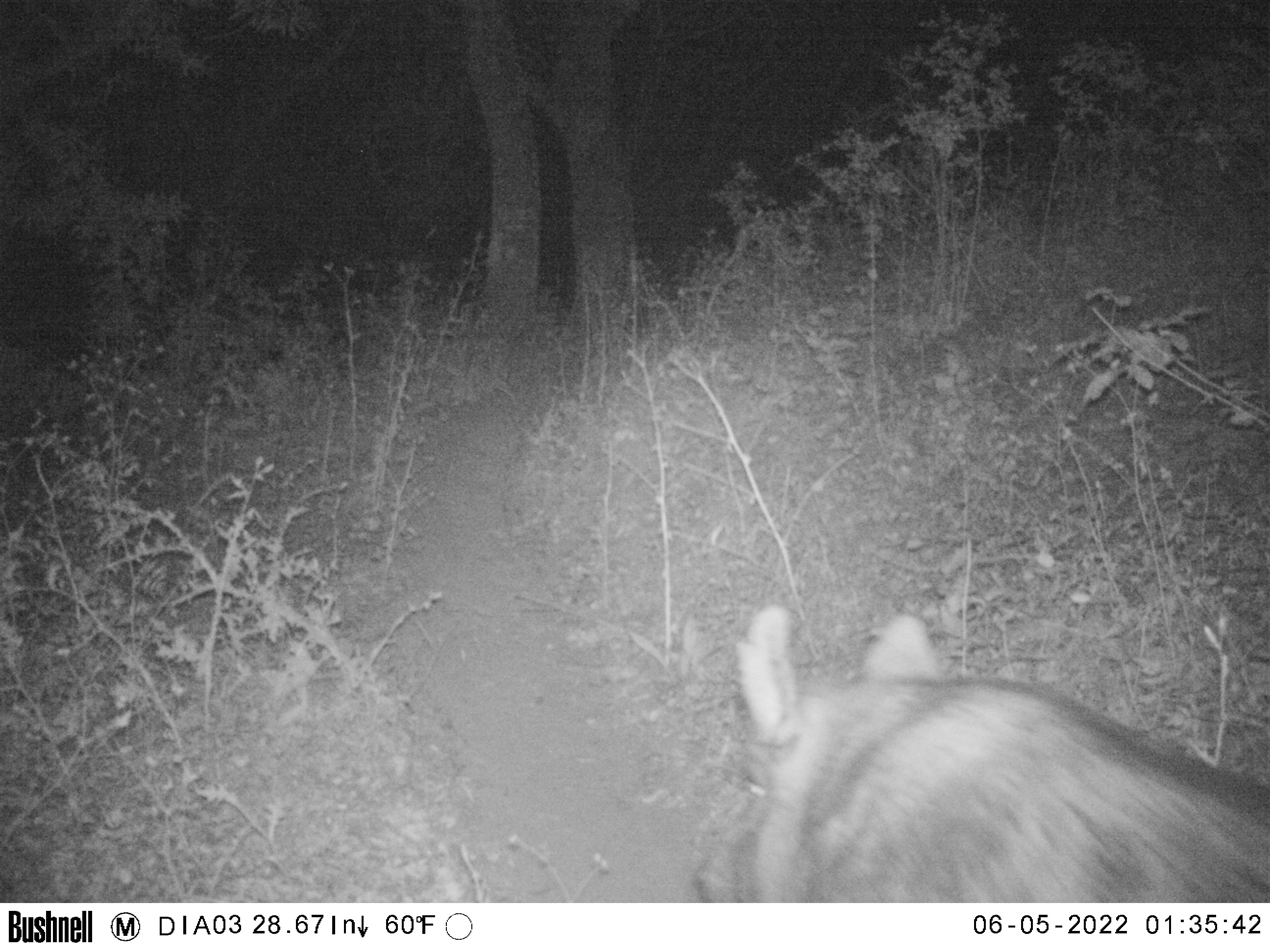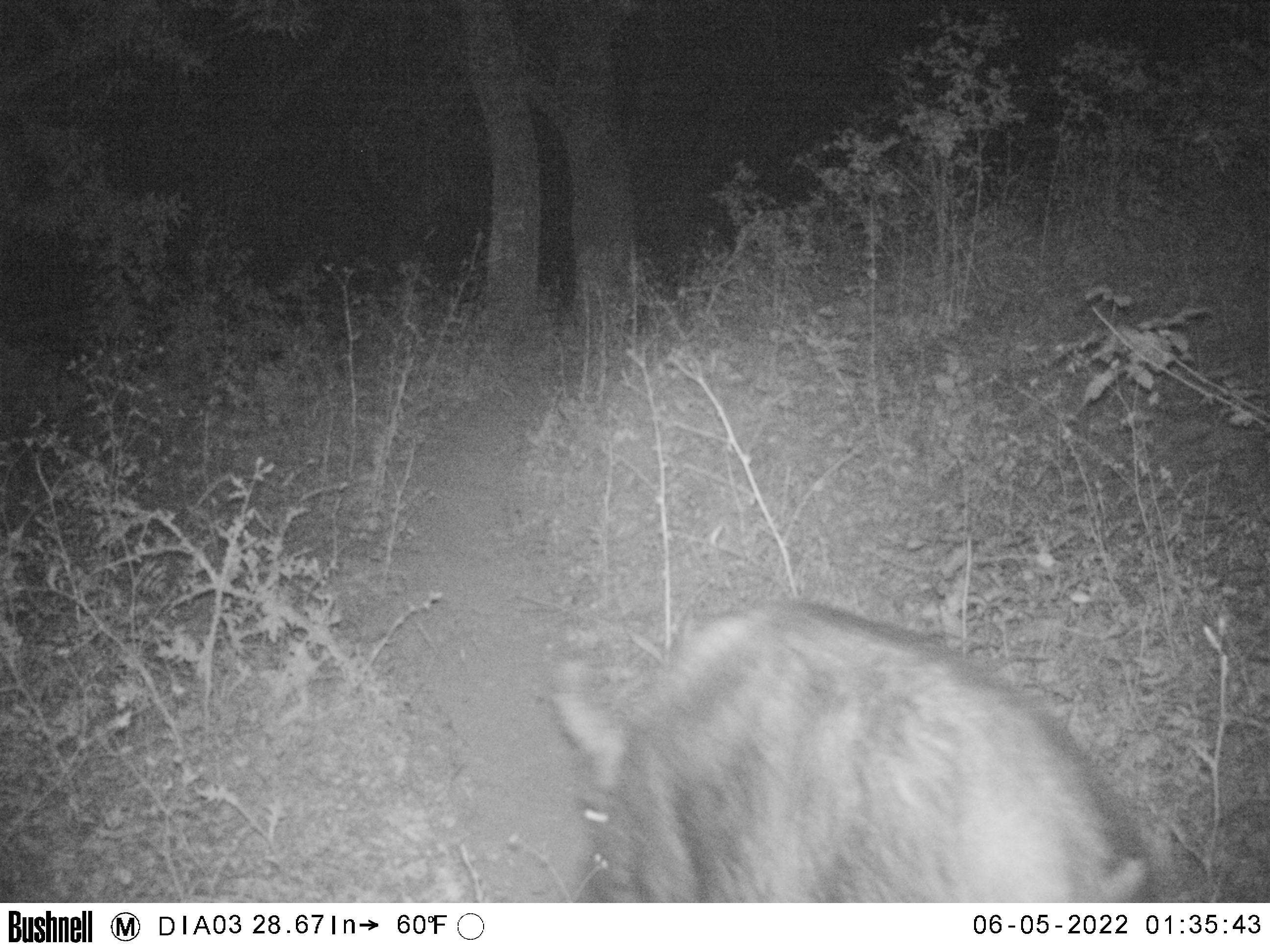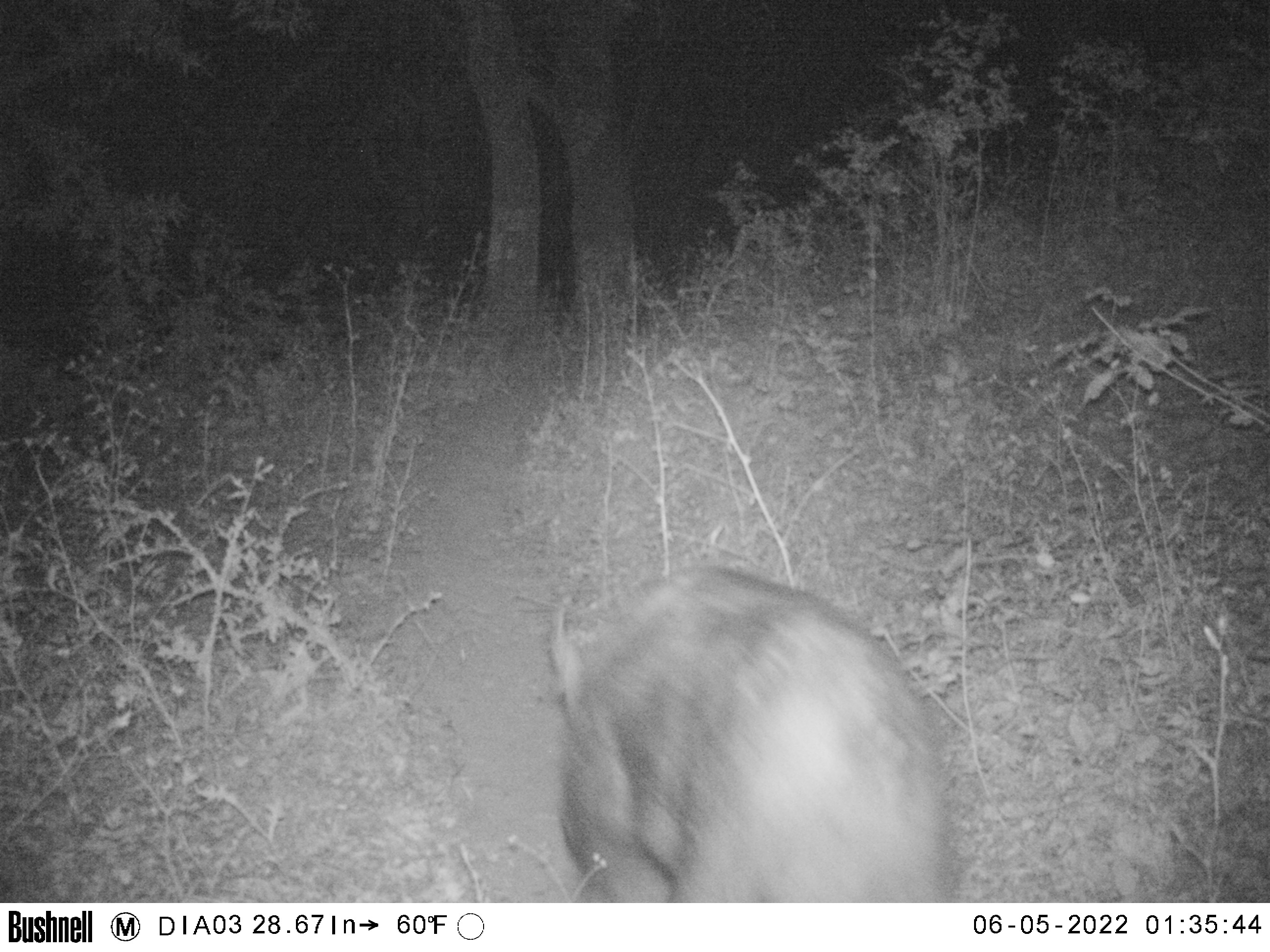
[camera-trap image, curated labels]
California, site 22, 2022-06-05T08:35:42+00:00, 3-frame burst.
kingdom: Animalia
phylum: Chordata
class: Mammalia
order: Artiodactyla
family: Suidae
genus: Sus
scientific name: Sus scrofa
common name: wild boar